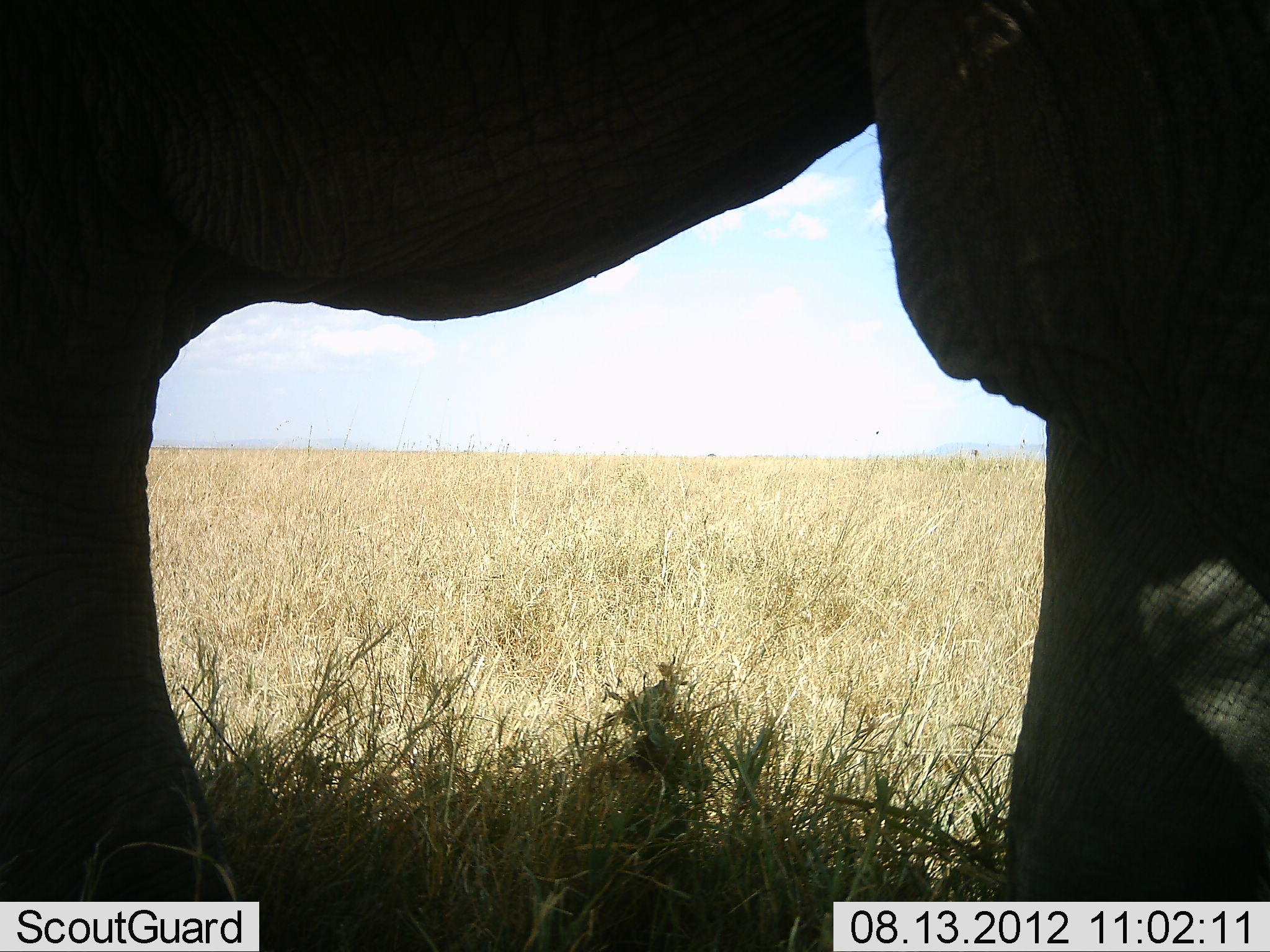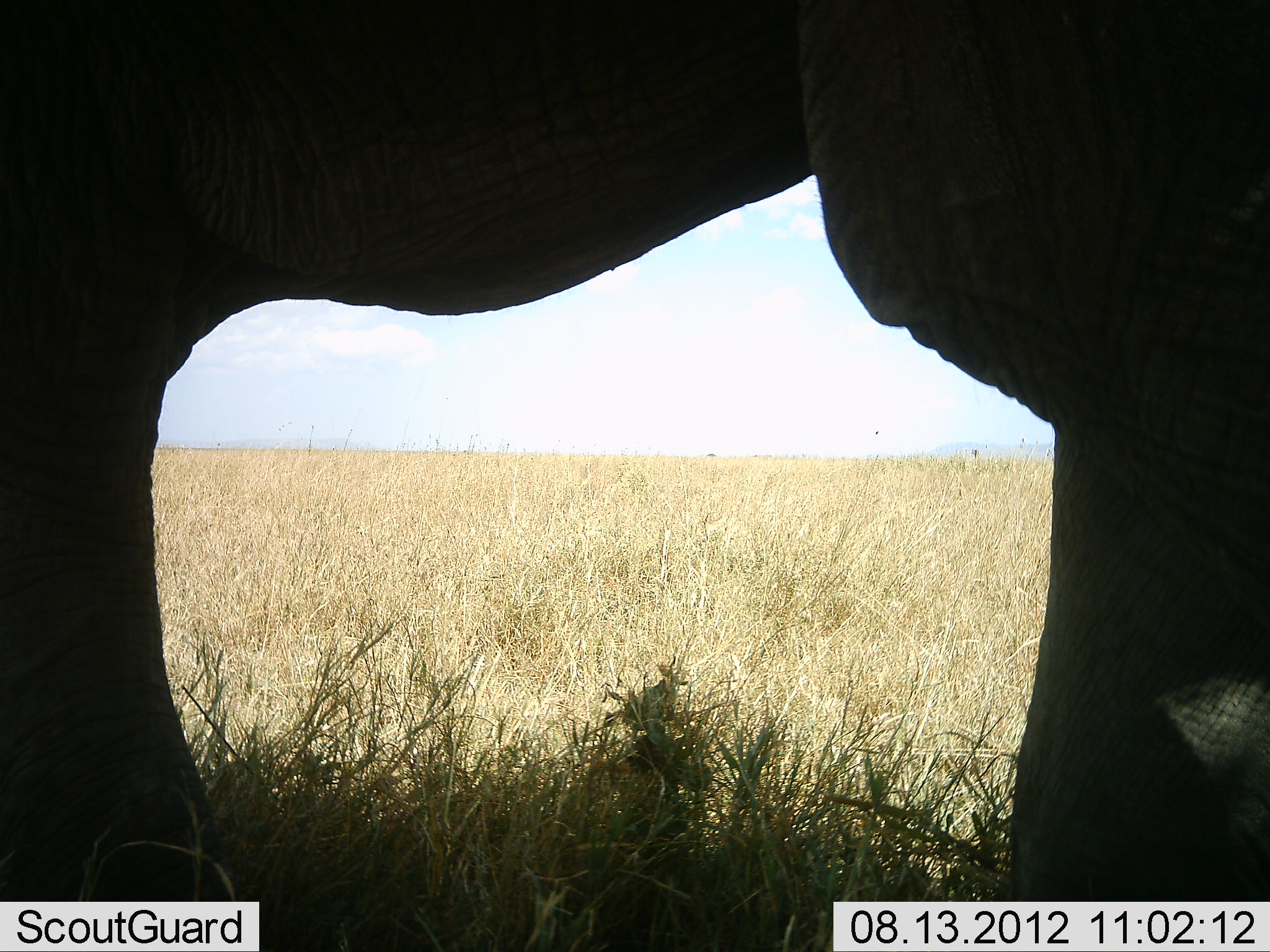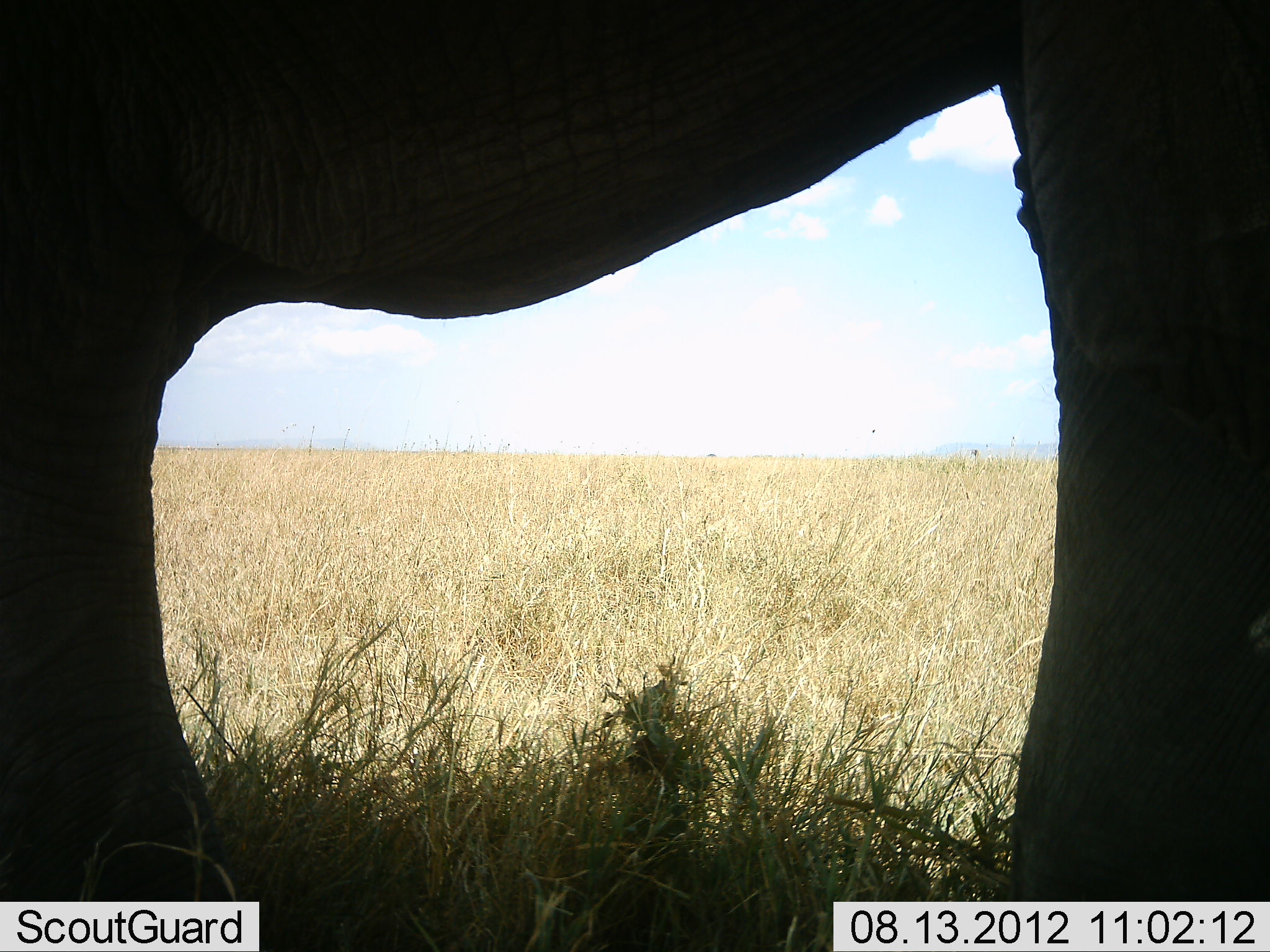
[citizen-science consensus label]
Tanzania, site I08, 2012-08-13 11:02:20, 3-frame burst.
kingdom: Animalia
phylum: Chordata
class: Mammalia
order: Proboscidea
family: Elephantidae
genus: Loxodonta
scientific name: Loxodonta africana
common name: african bush elephant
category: elephant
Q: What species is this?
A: Elephant (african bush elephant) (Loxodonta africana).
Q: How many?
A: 1.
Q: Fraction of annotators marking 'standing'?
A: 100%.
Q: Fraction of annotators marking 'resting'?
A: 0%.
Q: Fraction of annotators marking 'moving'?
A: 0%.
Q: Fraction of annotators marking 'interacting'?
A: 0%.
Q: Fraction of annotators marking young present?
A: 0%.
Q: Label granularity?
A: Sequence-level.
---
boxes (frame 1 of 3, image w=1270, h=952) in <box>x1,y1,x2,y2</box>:
animal: <box>2,1,1270,951</box>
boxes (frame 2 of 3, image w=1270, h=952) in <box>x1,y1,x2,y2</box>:
animal: <box>0,0,1270,952</box>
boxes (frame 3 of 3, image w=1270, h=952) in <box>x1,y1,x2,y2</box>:
animal: <box>0,0,1270,952</box>